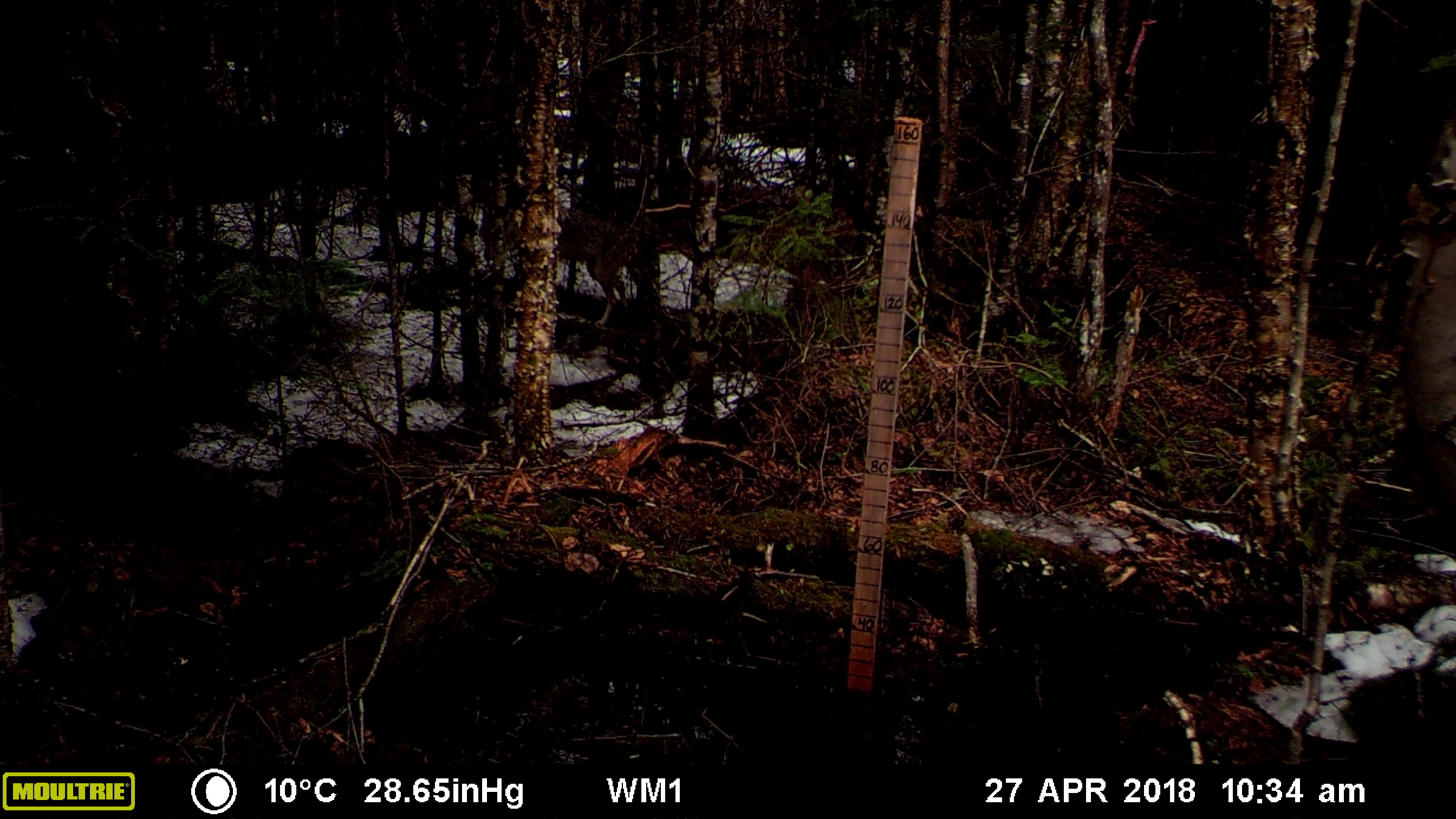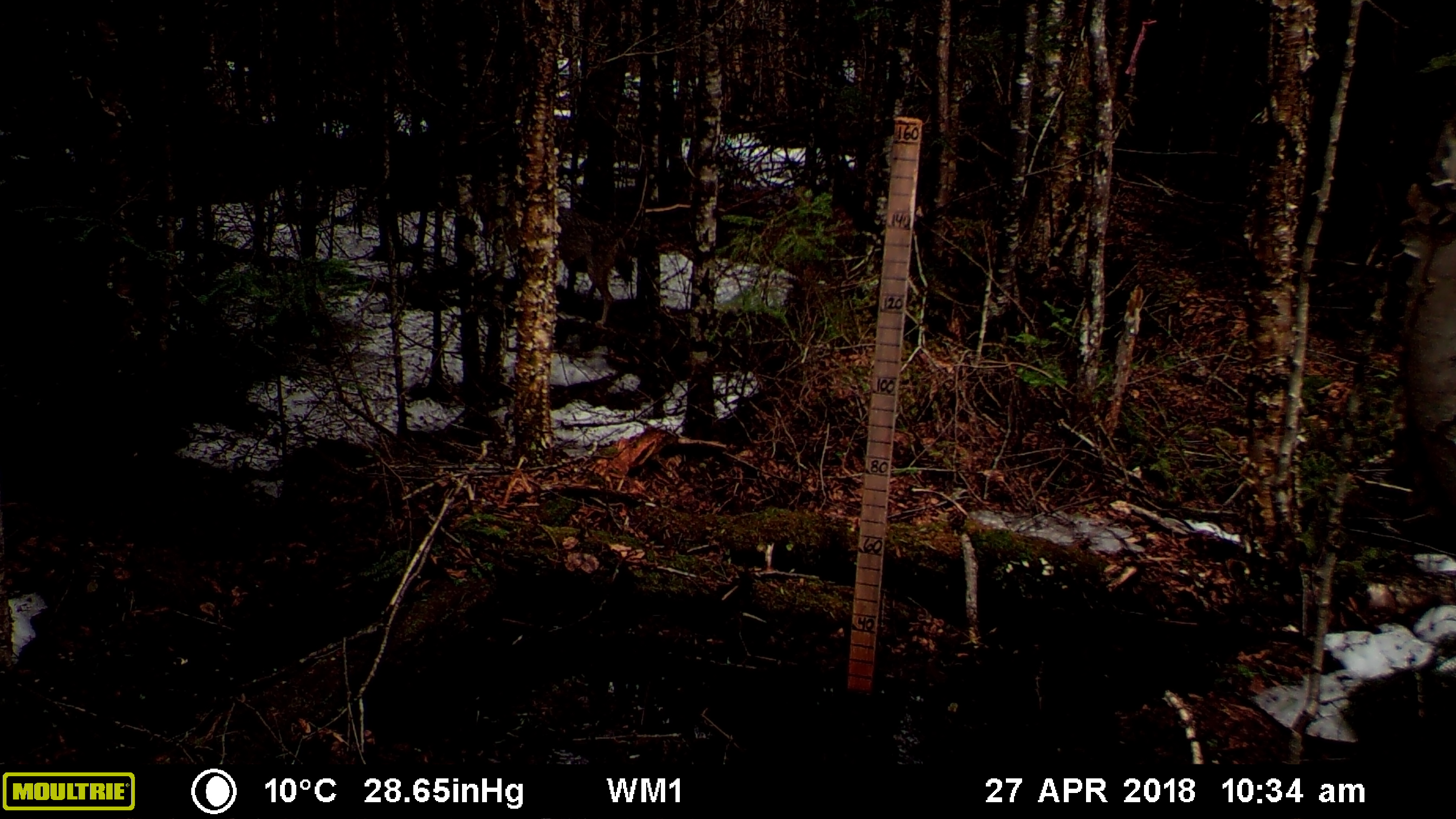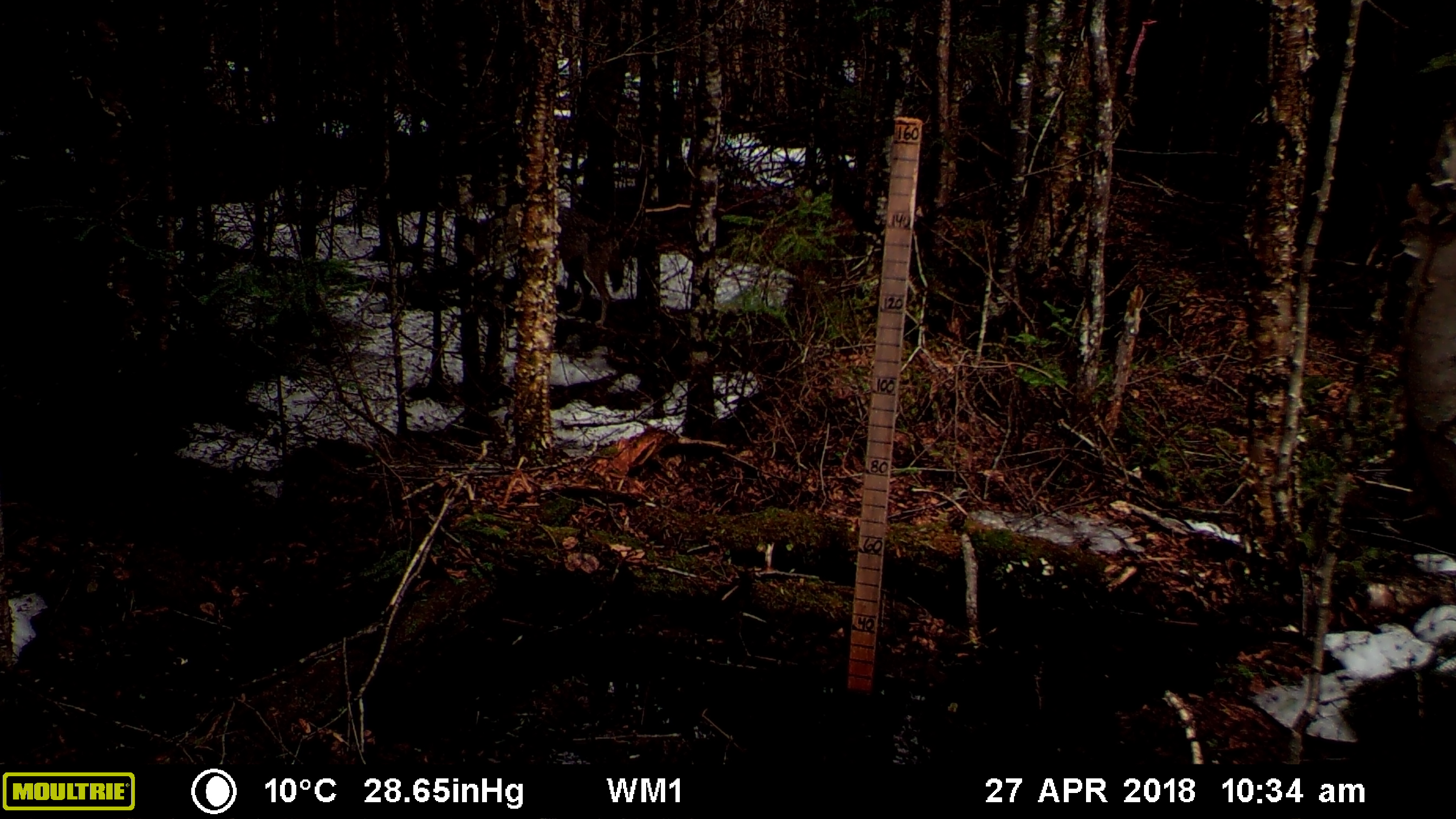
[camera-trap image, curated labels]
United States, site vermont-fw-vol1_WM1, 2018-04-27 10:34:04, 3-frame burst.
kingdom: Animalia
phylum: Chordata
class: Mammalia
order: Carnivora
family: Canidae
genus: Canis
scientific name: Canis latrans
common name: coyote